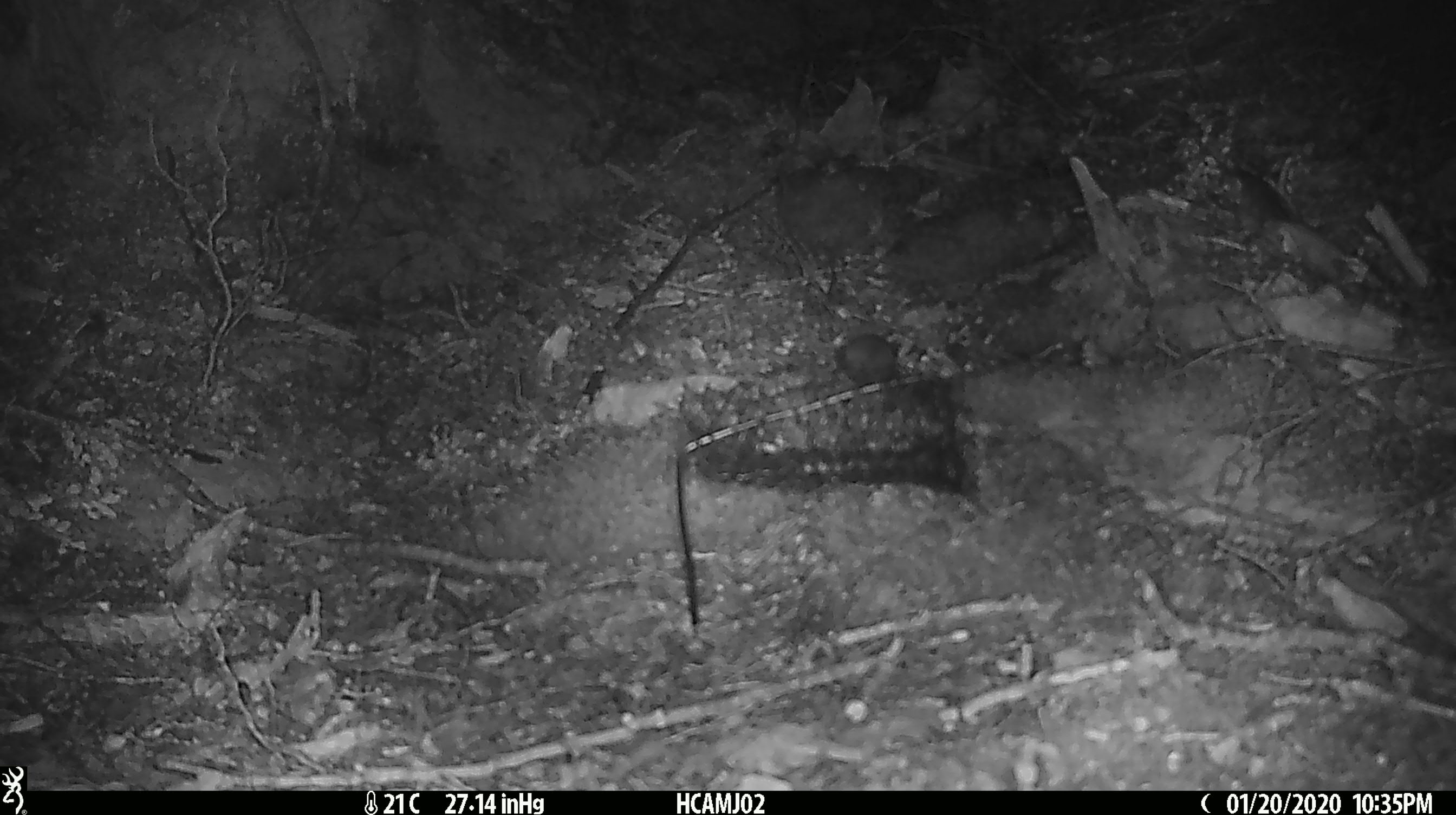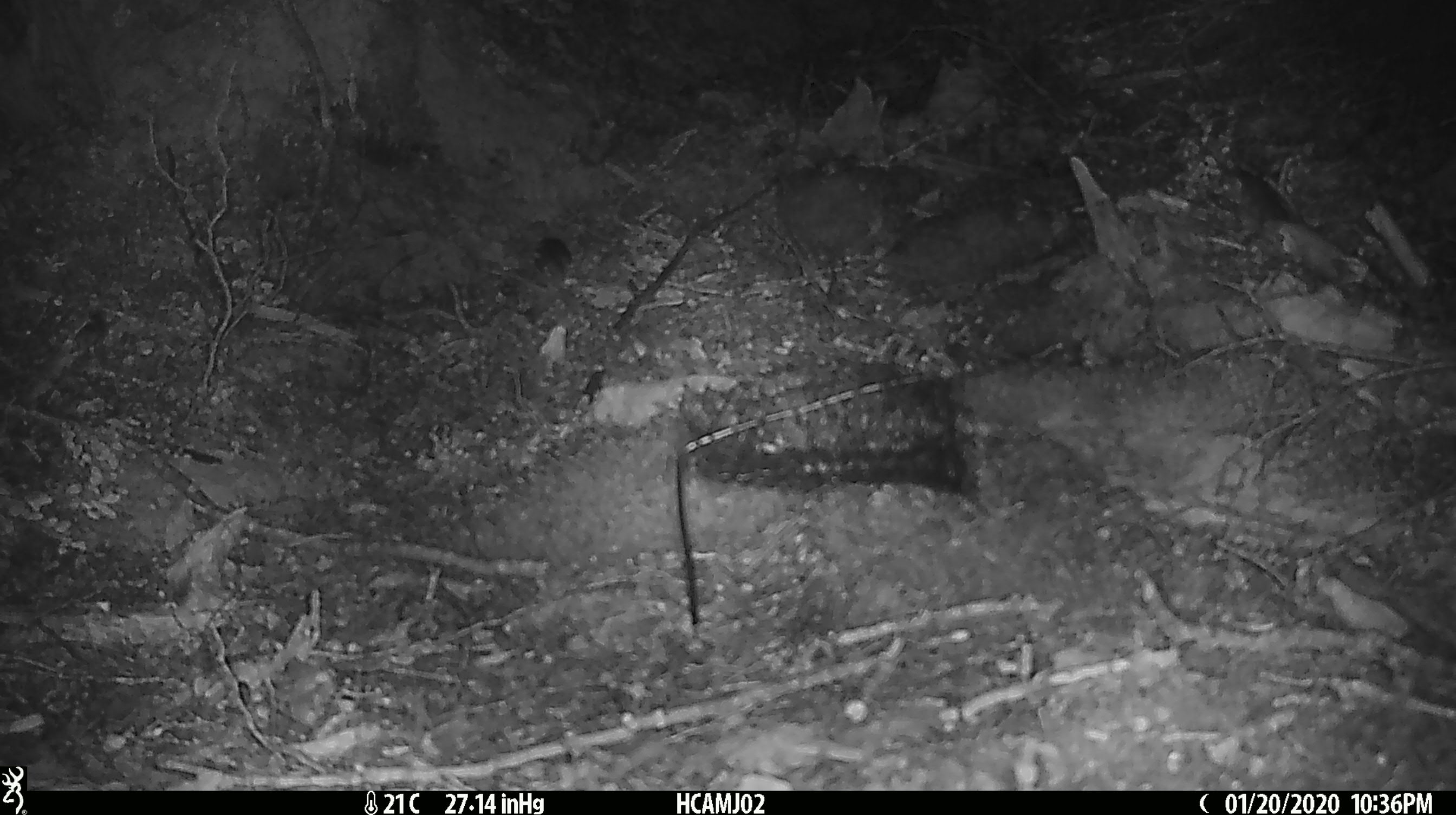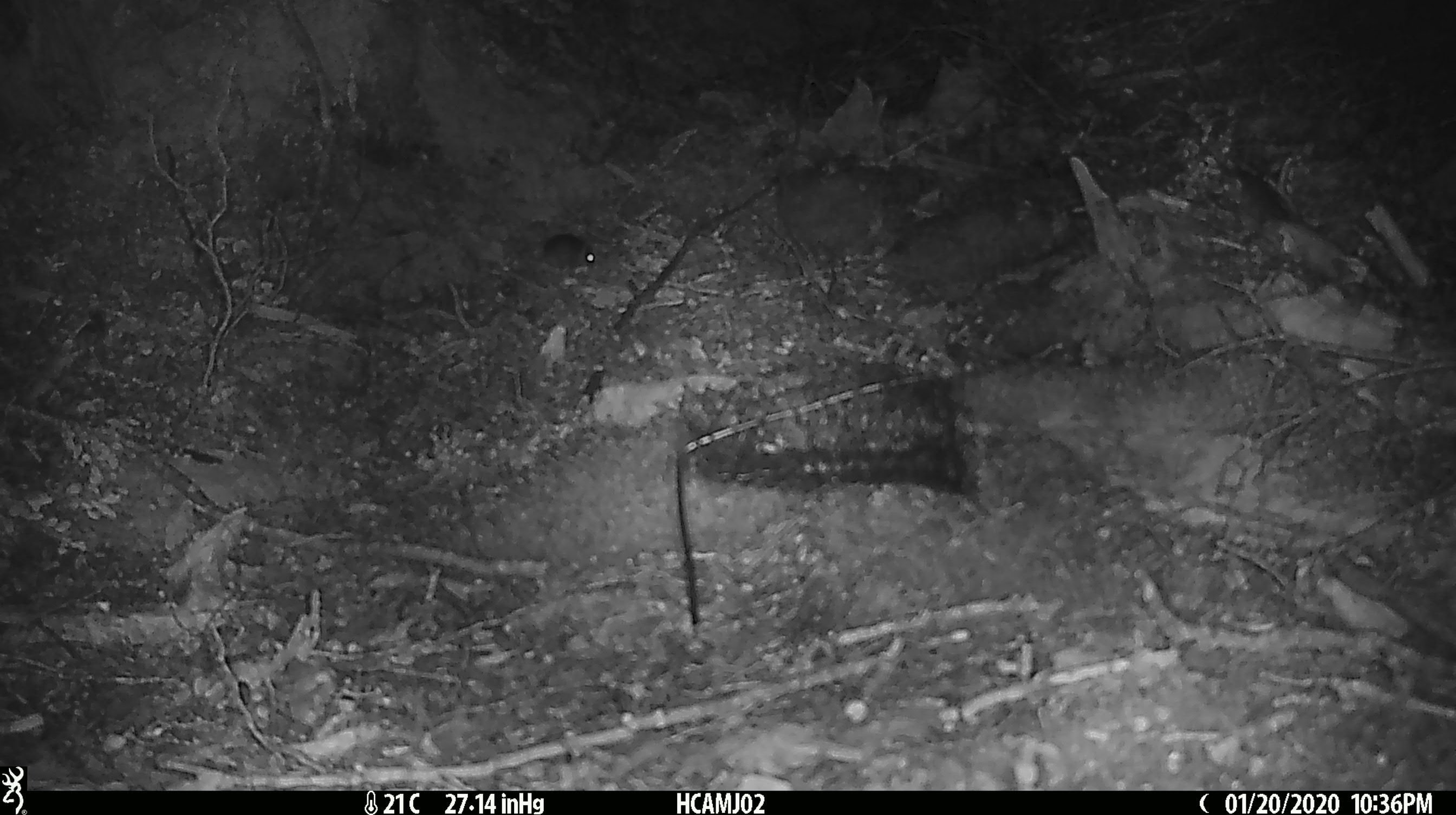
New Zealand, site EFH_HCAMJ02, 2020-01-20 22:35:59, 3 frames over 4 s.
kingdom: Animalia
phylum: Chordata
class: Mammalia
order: Rodentia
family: Muridae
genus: Mus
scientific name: Mus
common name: mouse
Mouse (Mus).